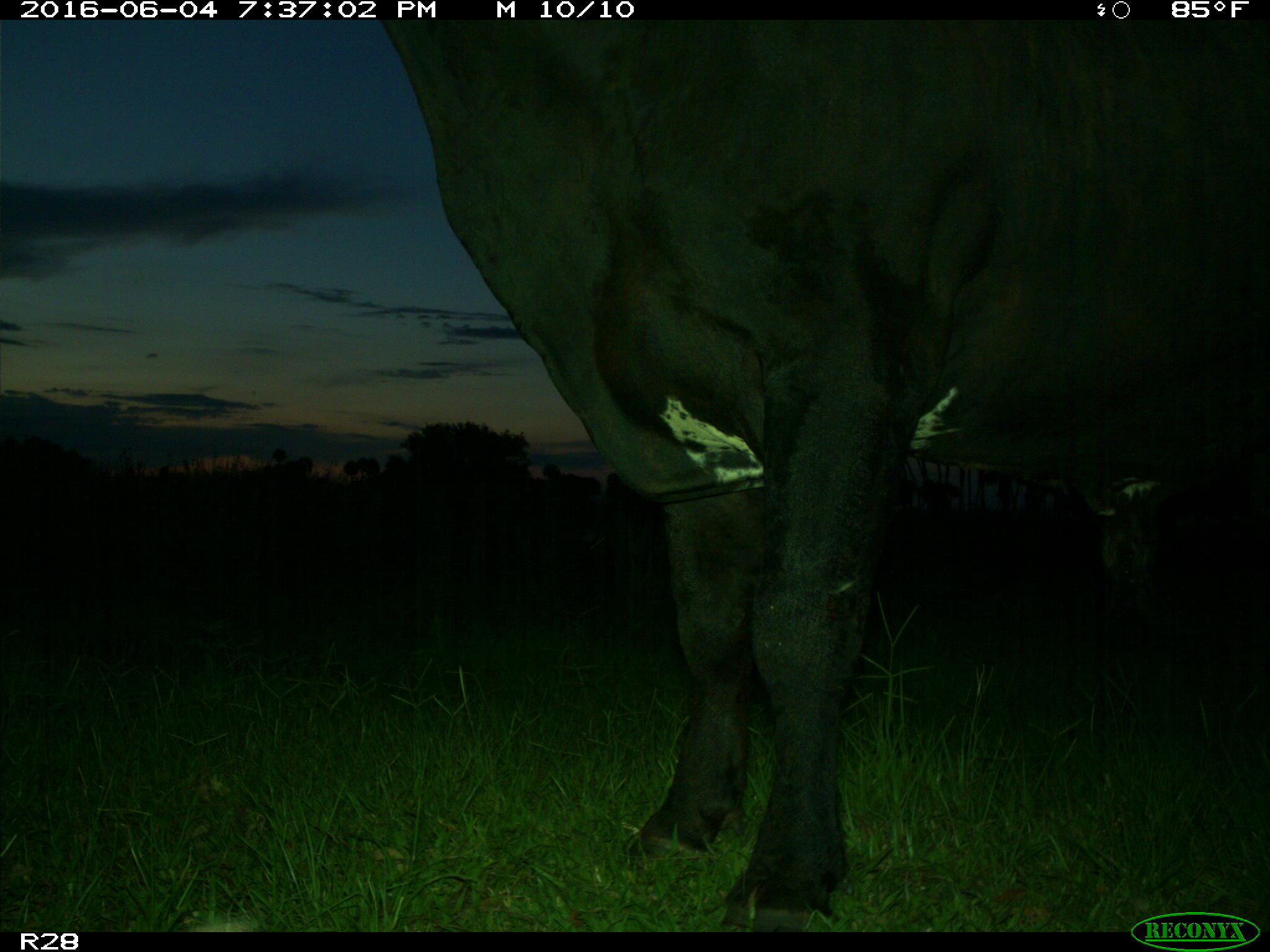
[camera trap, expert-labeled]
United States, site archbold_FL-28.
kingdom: Animalia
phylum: Chordata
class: Mammalia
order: Artiodactyla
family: Bovidae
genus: Bos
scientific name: Bos taurus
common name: domestic cow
Bos taurus (domestic cow).